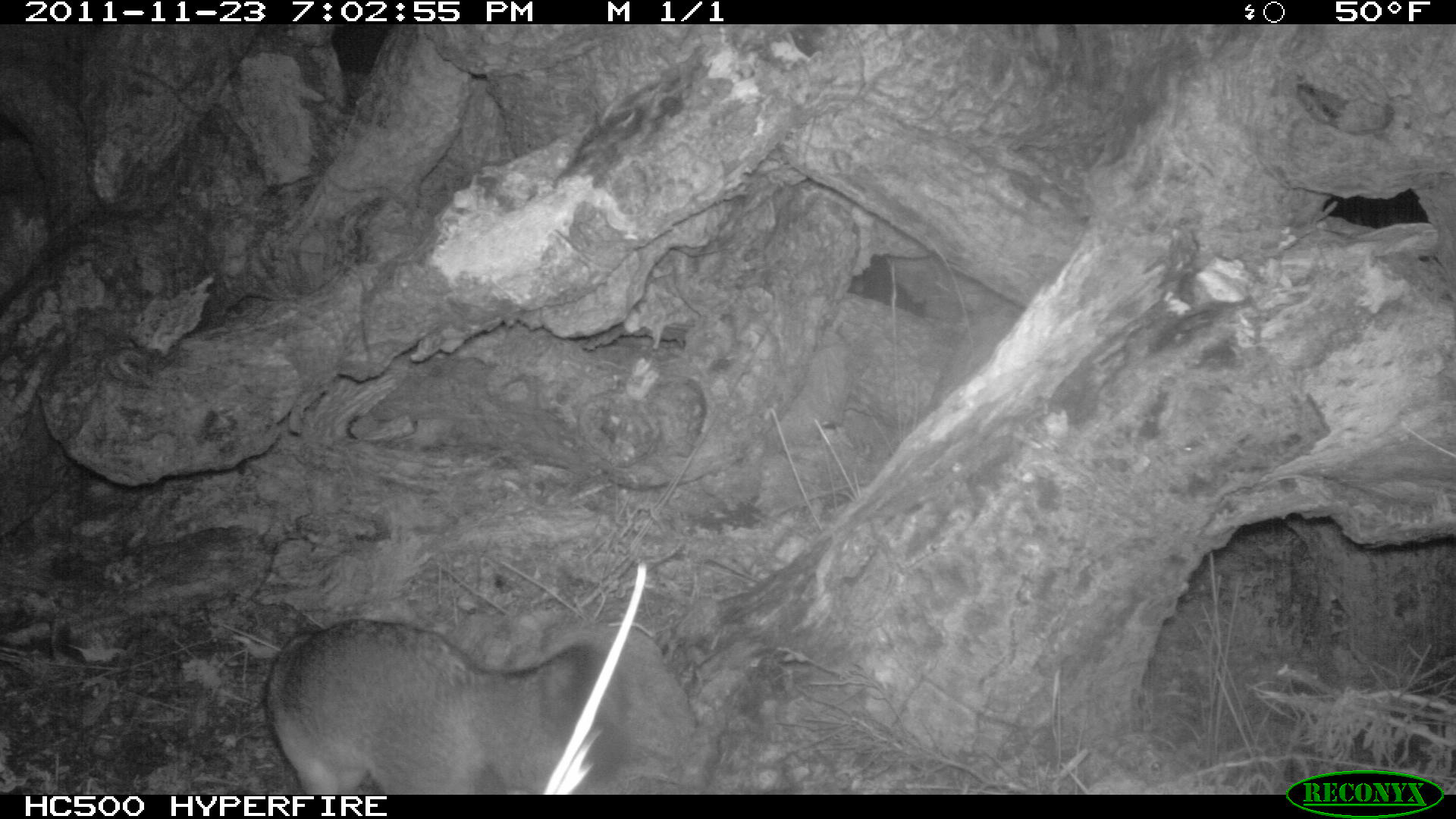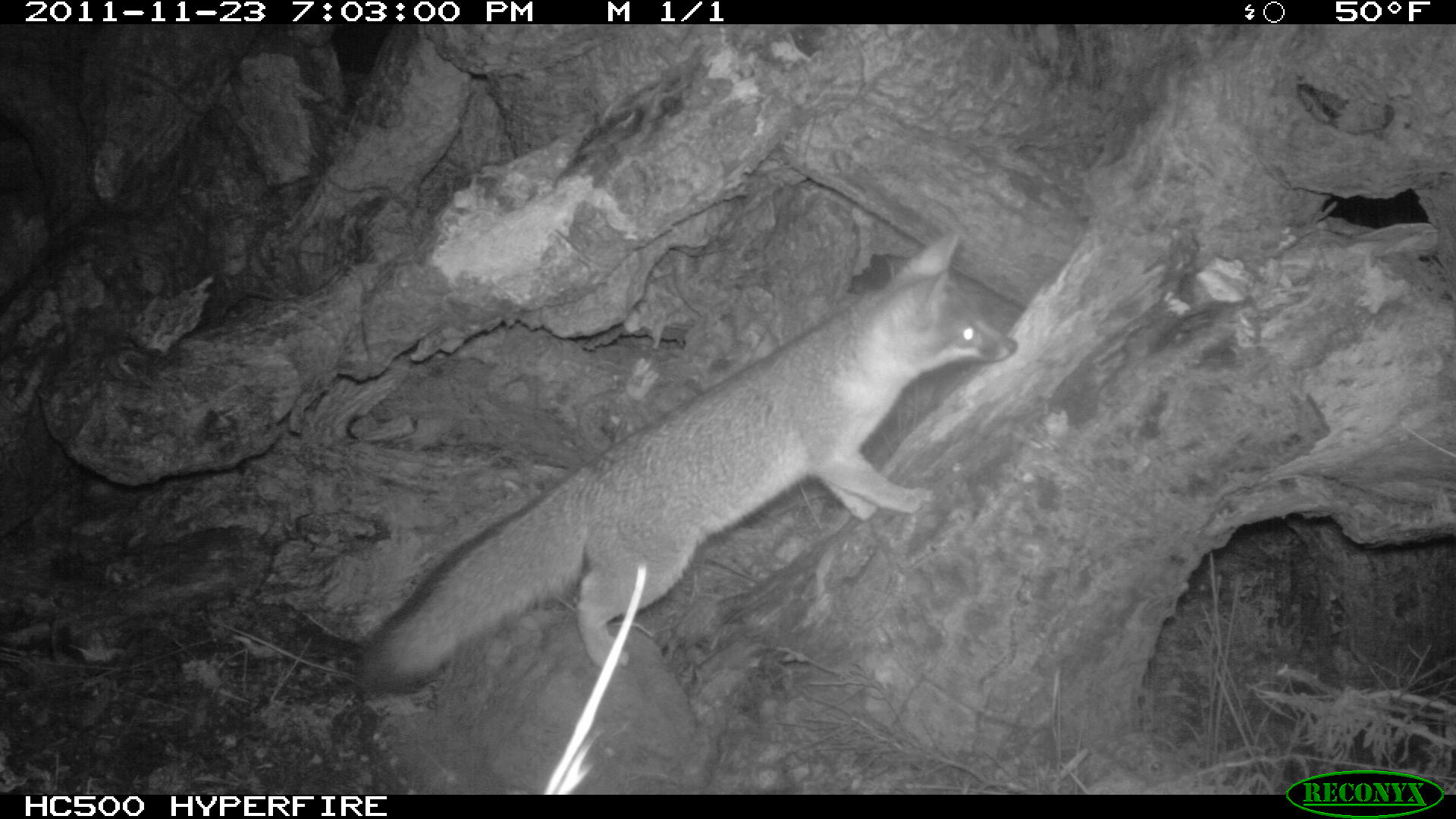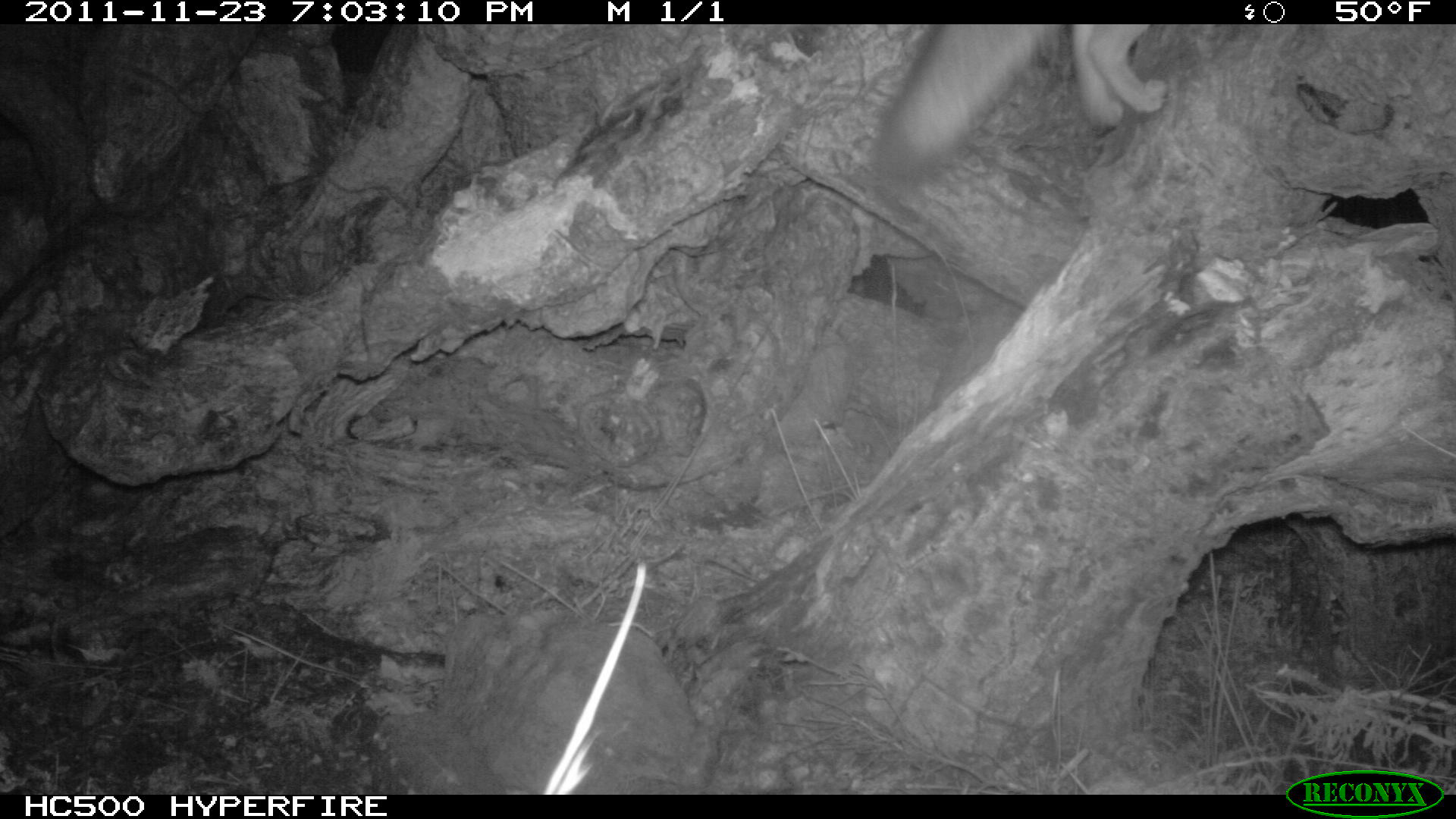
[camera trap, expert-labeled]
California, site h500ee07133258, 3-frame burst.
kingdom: Animalia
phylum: Chordata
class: Mammalia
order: Carnivora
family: Canidae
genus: Urocyon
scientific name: Urocyon littoralis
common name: island fox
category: fox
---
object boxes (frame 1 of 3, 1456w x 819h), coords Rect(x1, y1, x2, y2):
fox: Rect(265, 617, 631, 795)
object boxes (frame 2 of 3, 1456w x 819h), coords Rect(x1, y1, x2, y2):
fox: Rect(350, 223, 1015, 693)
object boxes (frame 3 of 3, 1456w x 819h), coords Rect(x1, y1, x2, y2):
fox: Rect(877, 23, 1167, 178)